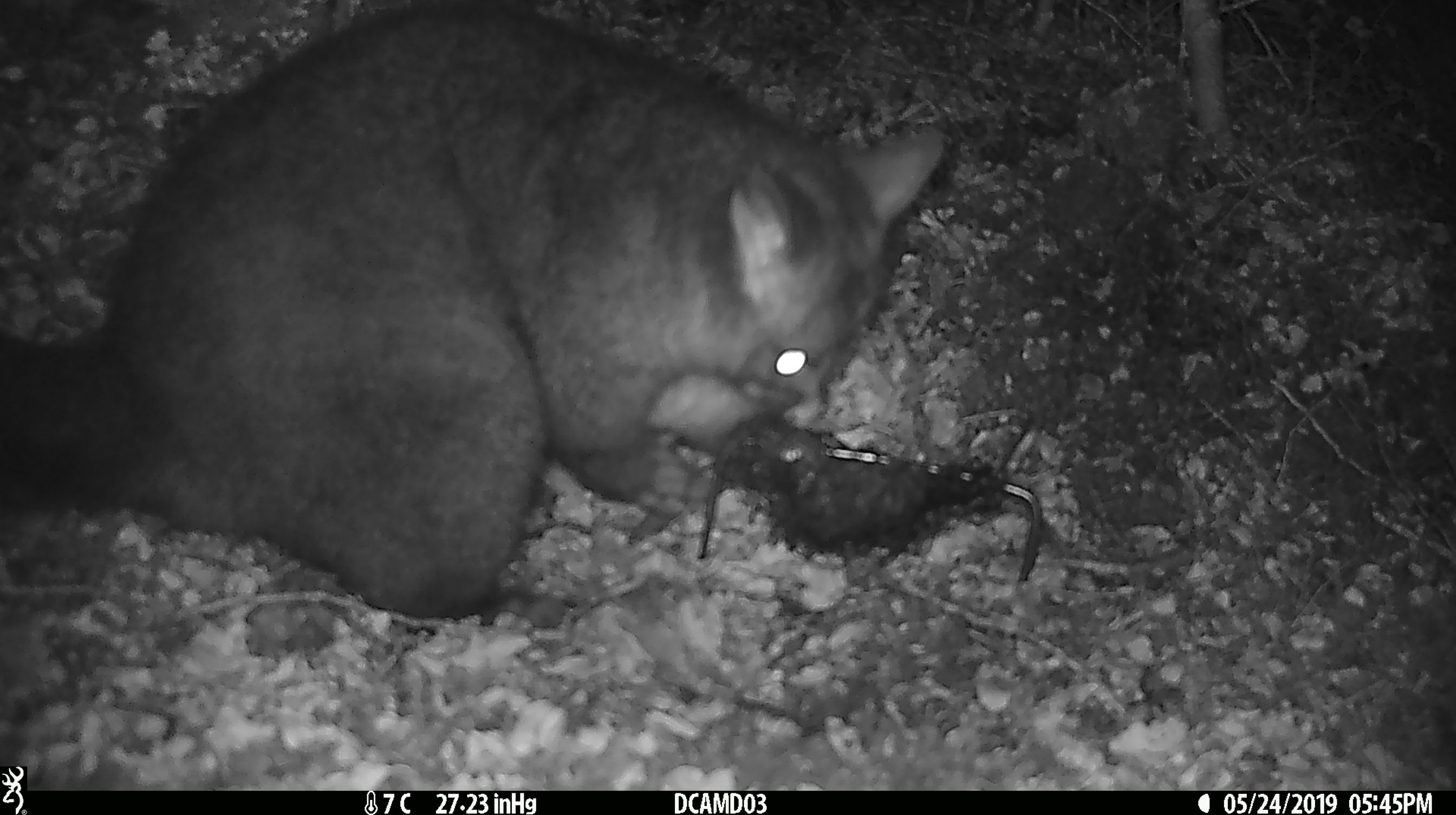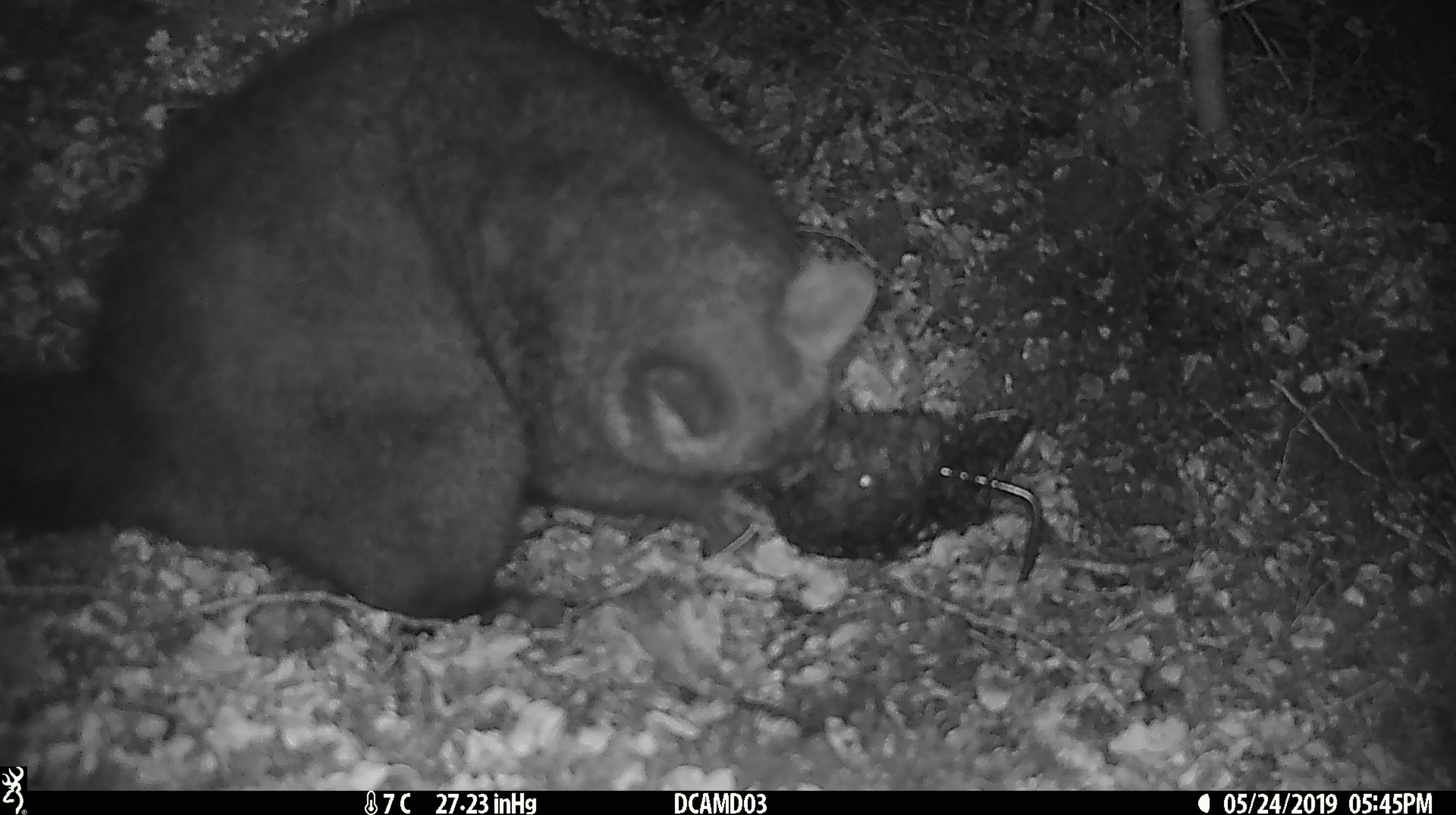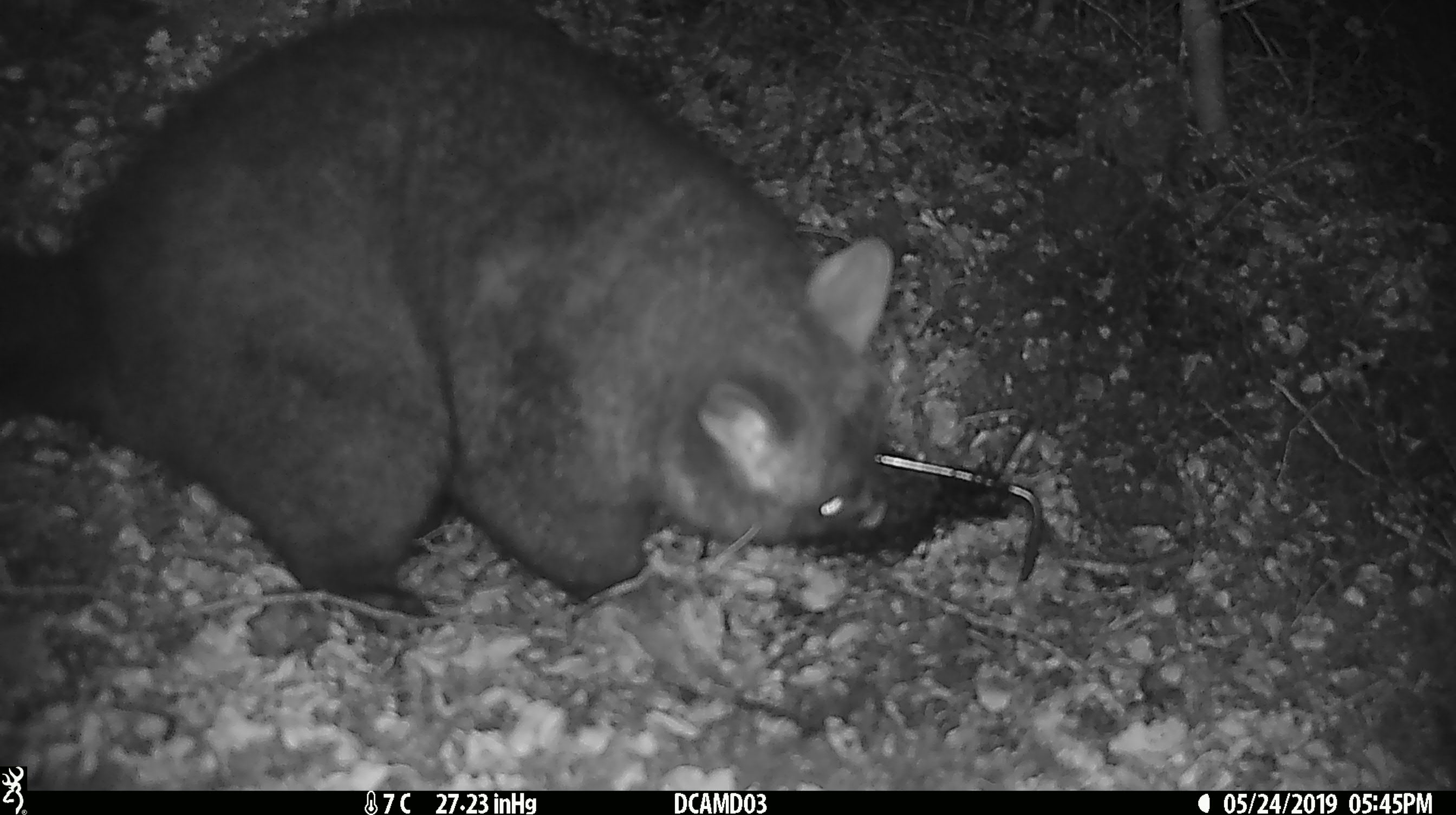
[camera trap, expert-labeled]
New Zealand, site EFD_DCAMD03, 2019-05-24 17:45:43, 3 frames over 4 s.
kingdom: Animalia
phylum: Chordata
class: Mammalia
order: Diprotodontia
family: Phalangeridae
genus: Trichosurus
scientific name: Trichosurus vulpecula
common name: common brushtail possum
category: possum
Possum (common brushtail possum) (Trichosurus vulpecula).